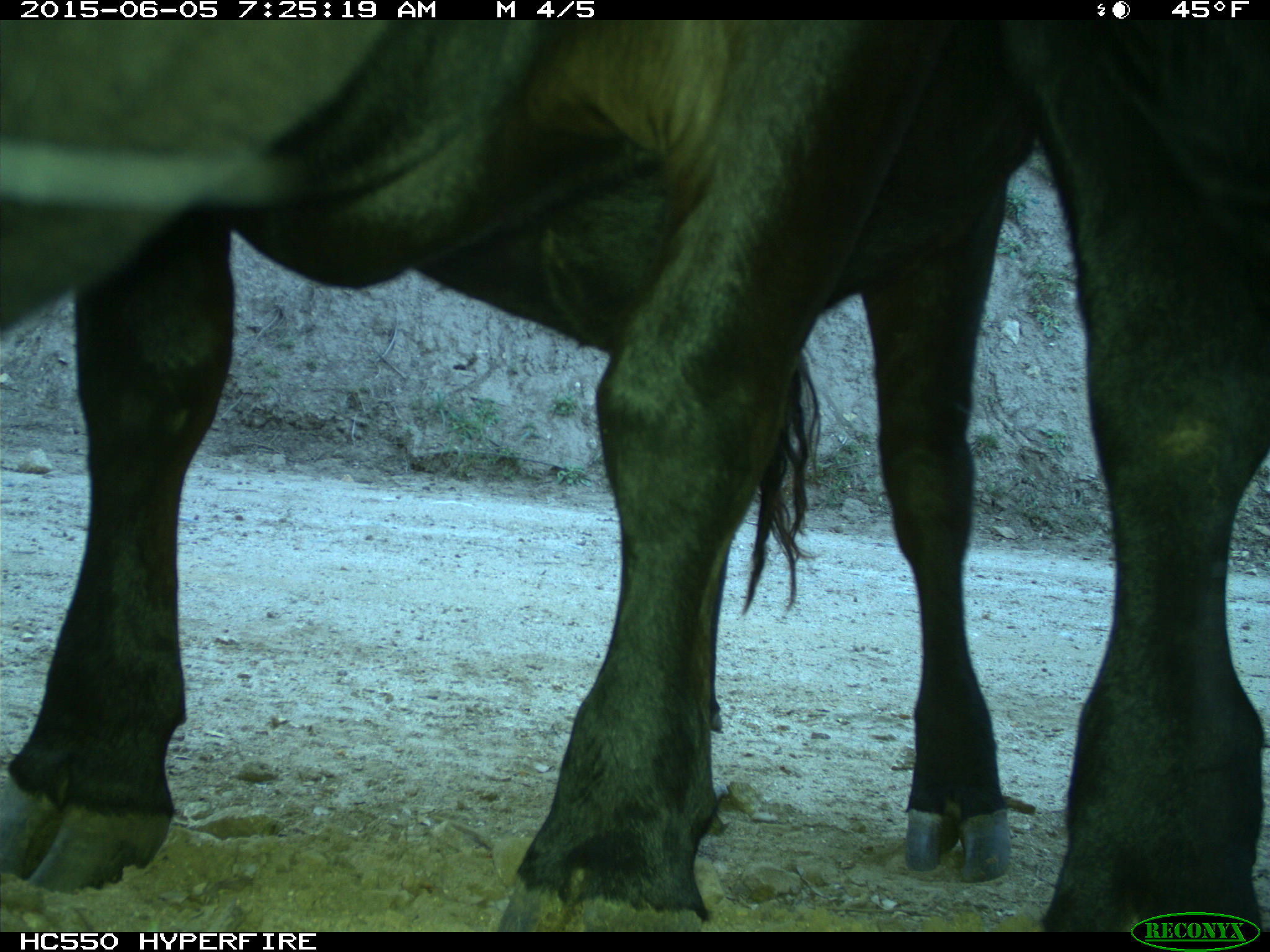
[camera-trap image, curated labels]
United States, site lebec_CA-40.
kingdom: Animalia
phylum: Chordata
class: Mammalia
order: Artiodactyla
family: Bovidae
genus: Bos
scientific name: Bos taurus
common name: domestic cow